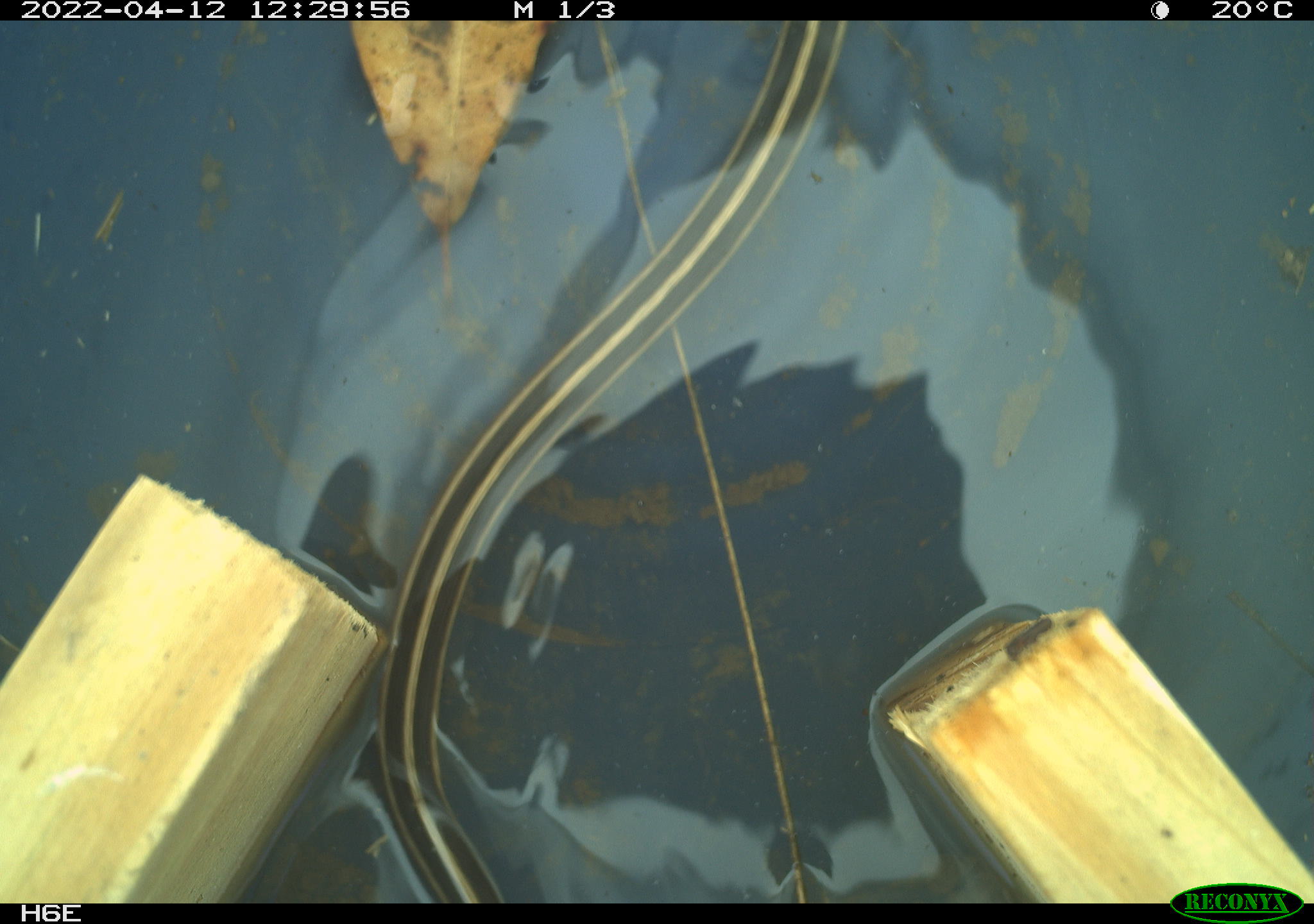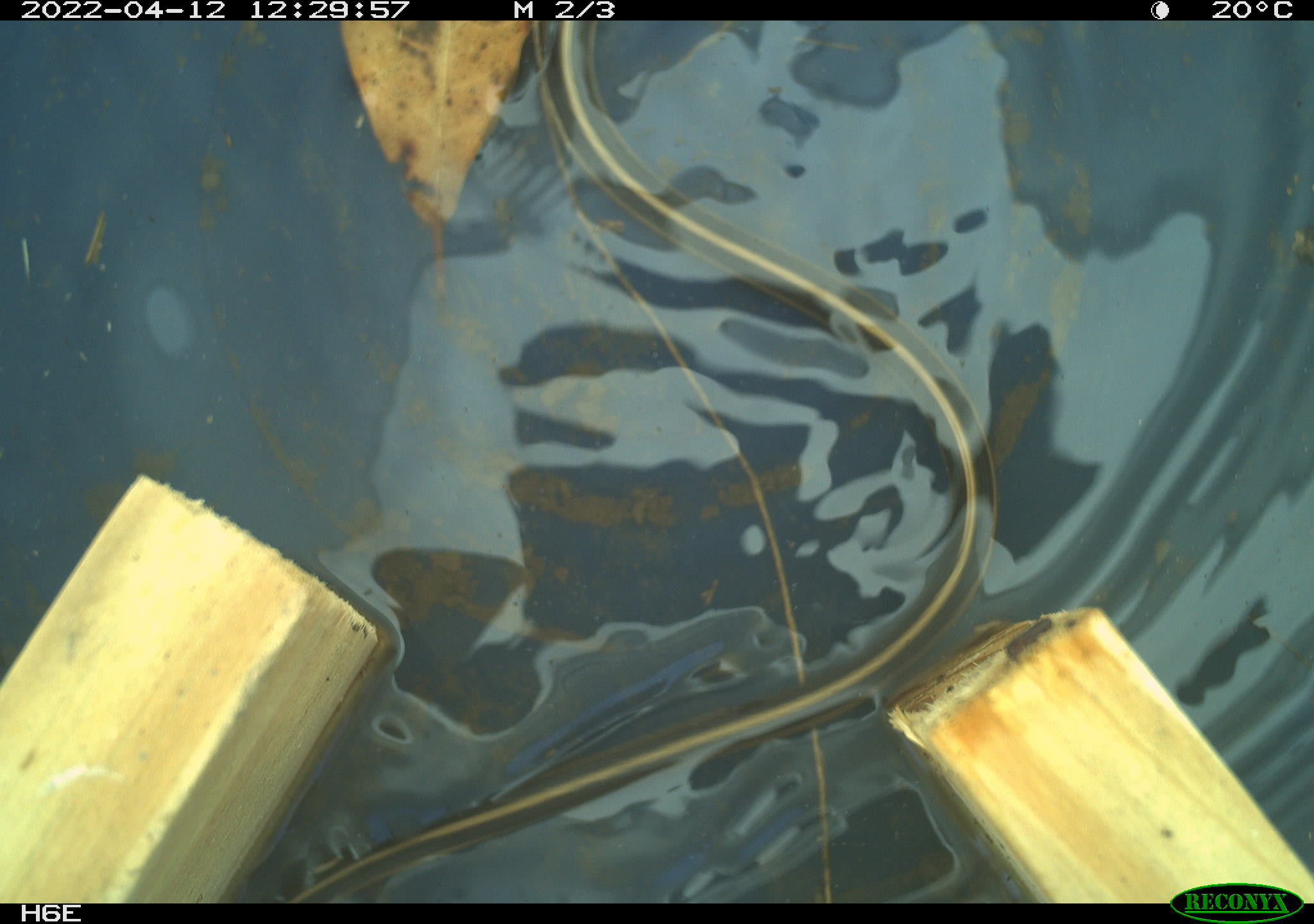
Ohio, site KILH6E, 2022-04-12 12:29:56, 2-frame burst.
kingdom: Animalia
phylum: Chordata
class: Reptilia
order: Squamata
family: Colubridae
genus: Thamnophis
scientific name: Thamnophis sirtalis sirtalis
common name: eastern gartersnake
Eastern gartersnake (Thamnophis sirtalis sirtalis).